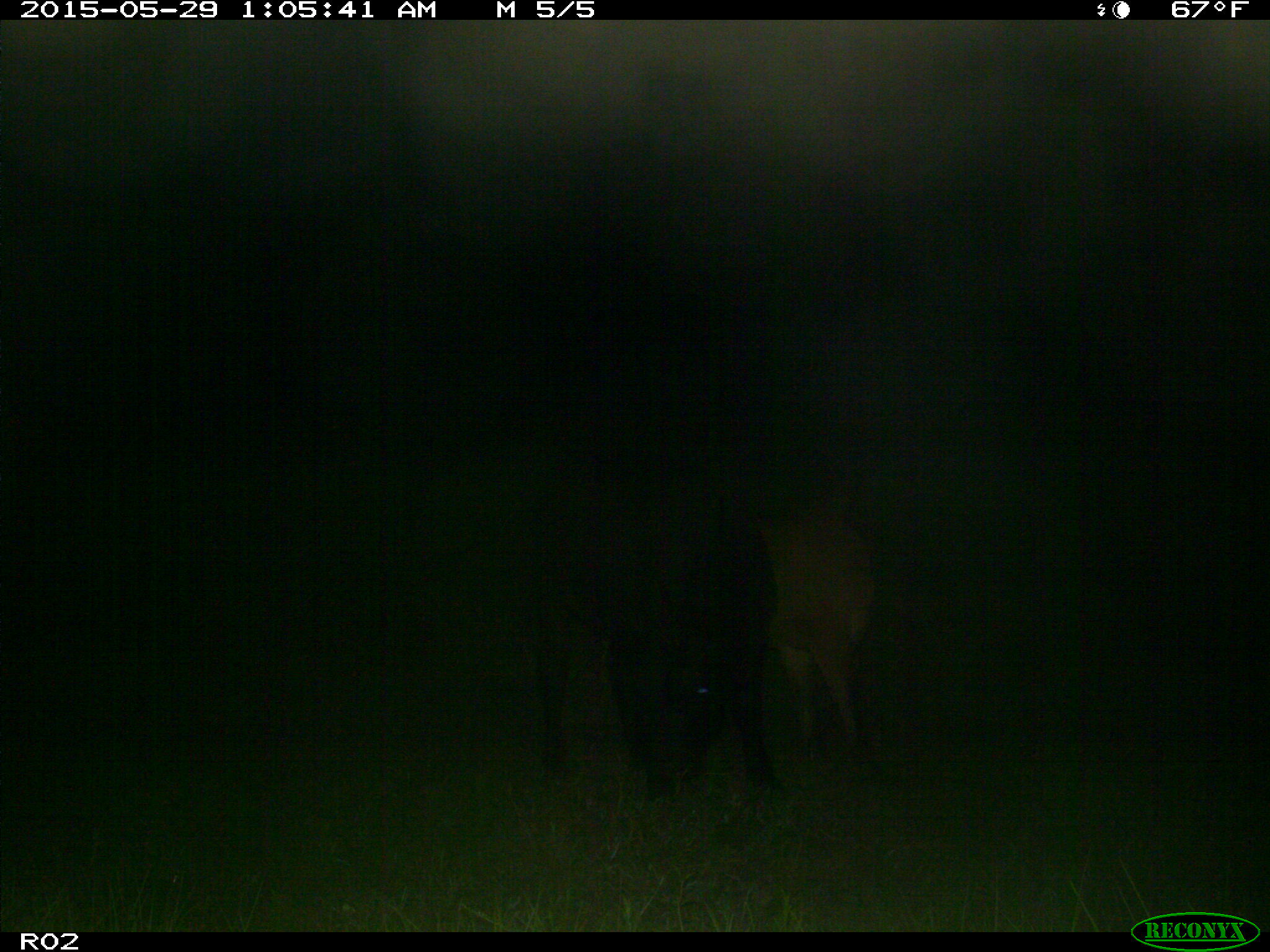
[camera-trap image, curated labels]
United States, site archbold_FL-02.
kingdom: Animalia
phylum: Chordata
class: Mammalia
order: Artiodactyla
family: Bovidae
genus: Bos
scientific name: Bos taurus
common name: domestic cow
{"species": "Bos taurus (domestic cow)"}